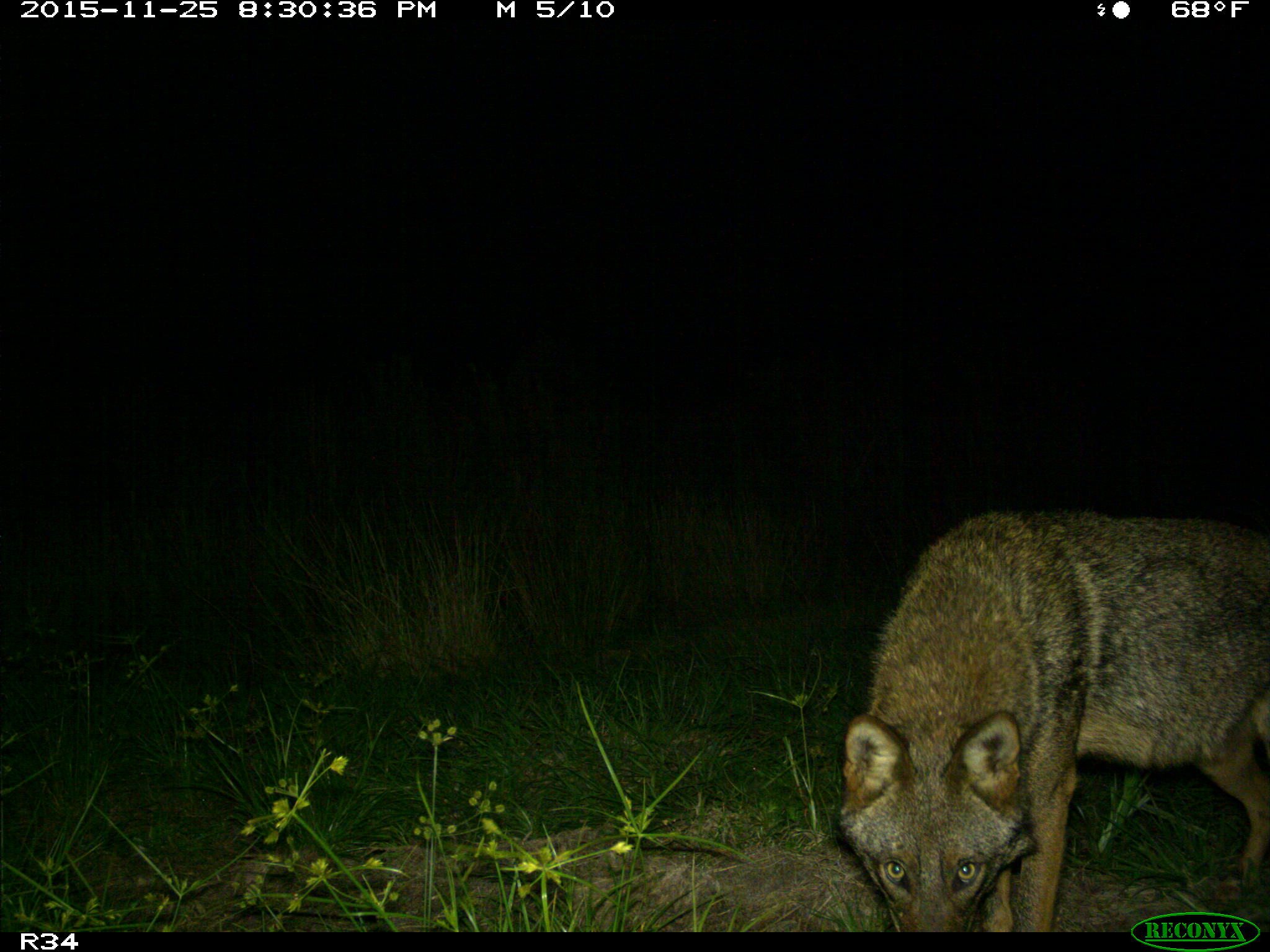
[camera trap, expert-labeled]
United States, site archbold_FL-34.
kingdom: Animalia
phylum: Chordata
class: Mammalia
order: Carnivora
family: Canidae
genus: Canis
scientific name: Canis latrans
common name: coyote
Canis latrans (coyote).